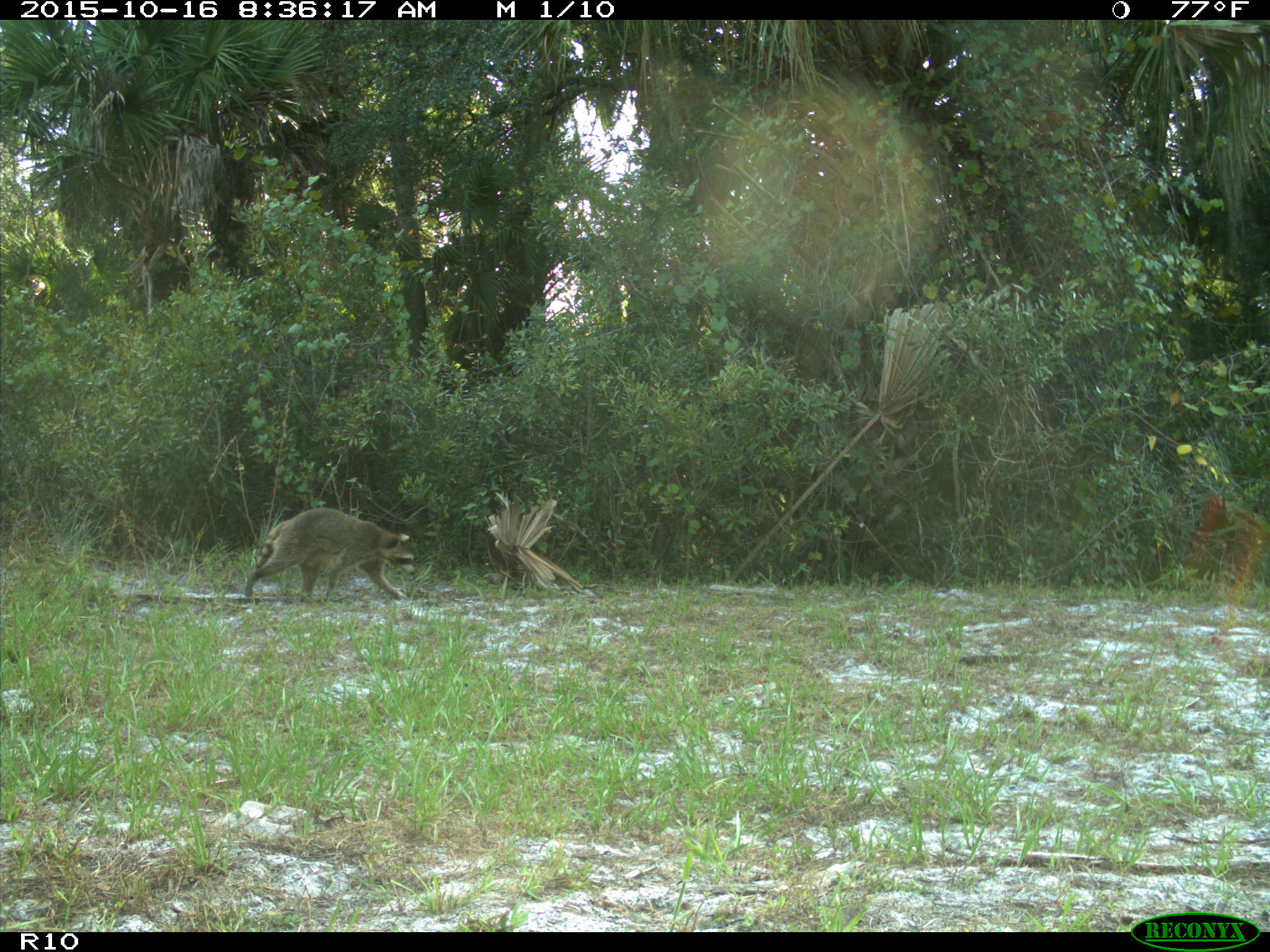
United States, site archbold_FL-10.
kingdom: Animalia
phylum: Chordata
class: Mammalia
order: Carnivora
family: Procyonidae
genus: Procyon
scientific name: Procyon lotor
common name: common raccoon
Procyon lotor (common raccoon).